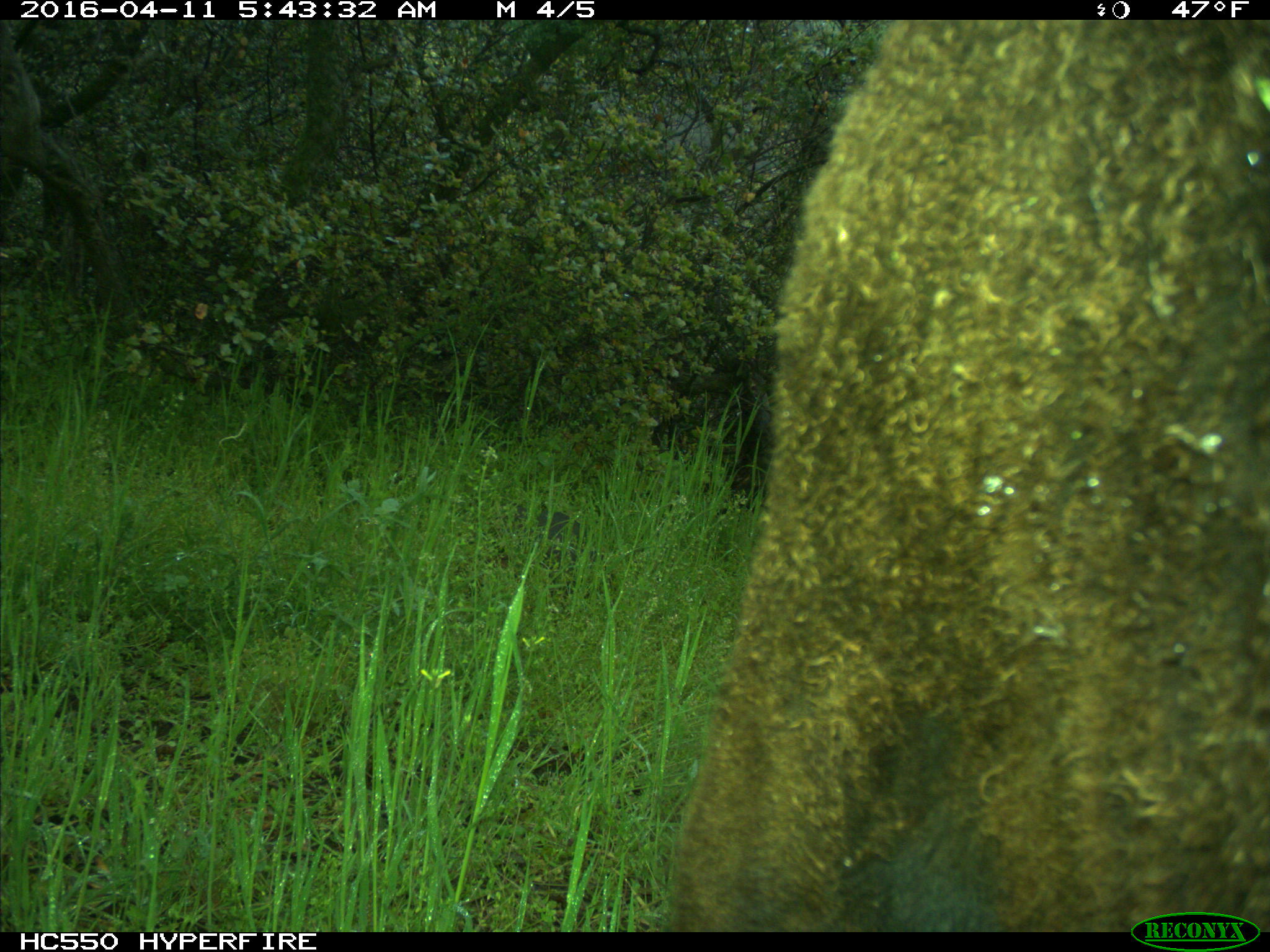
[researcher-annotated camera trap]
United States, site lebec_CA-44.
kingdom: Animalia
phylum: Chordata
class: Mammalia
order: Artiodactyla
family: Bovidae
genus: Bos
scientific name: Bos taurus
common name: domestic cow